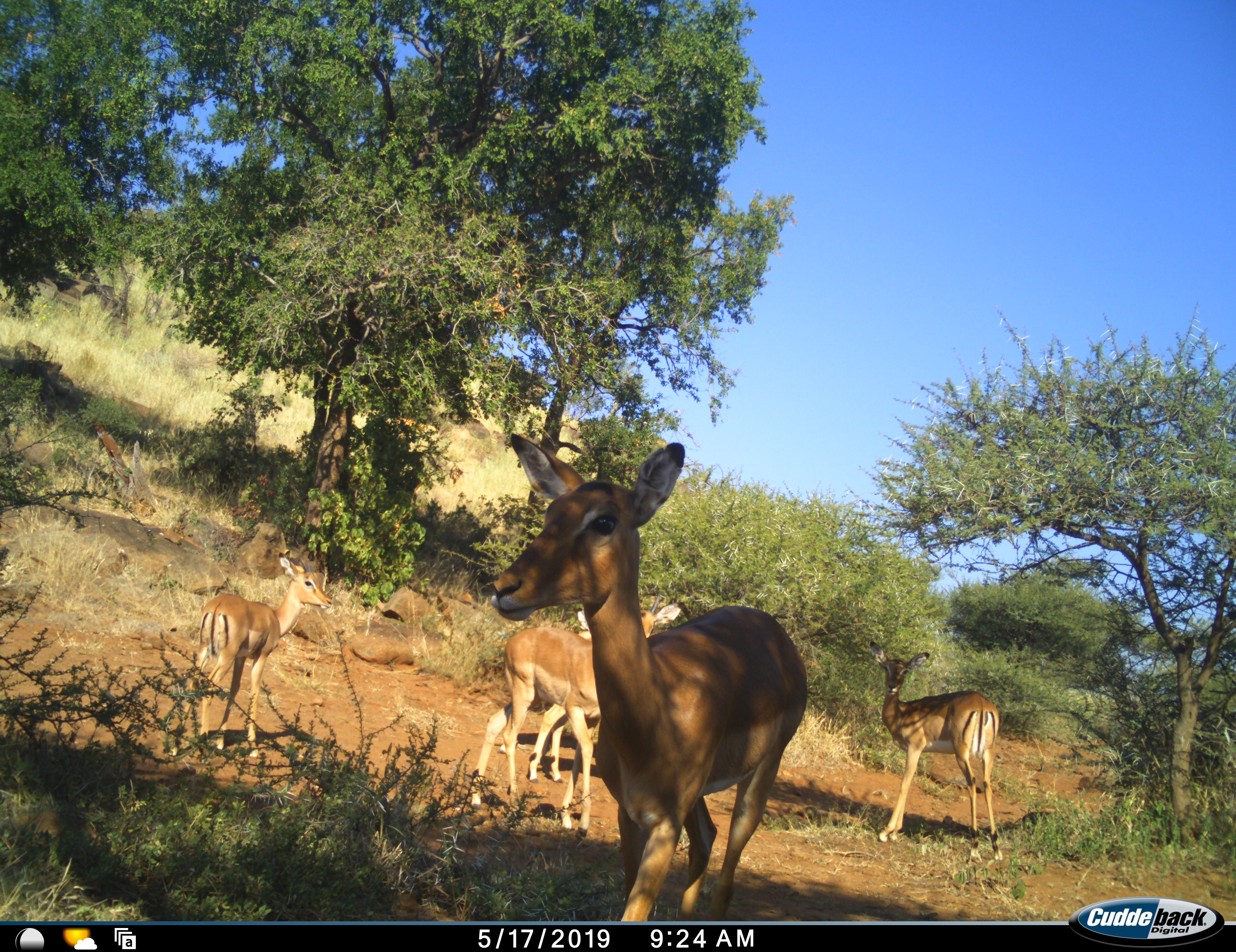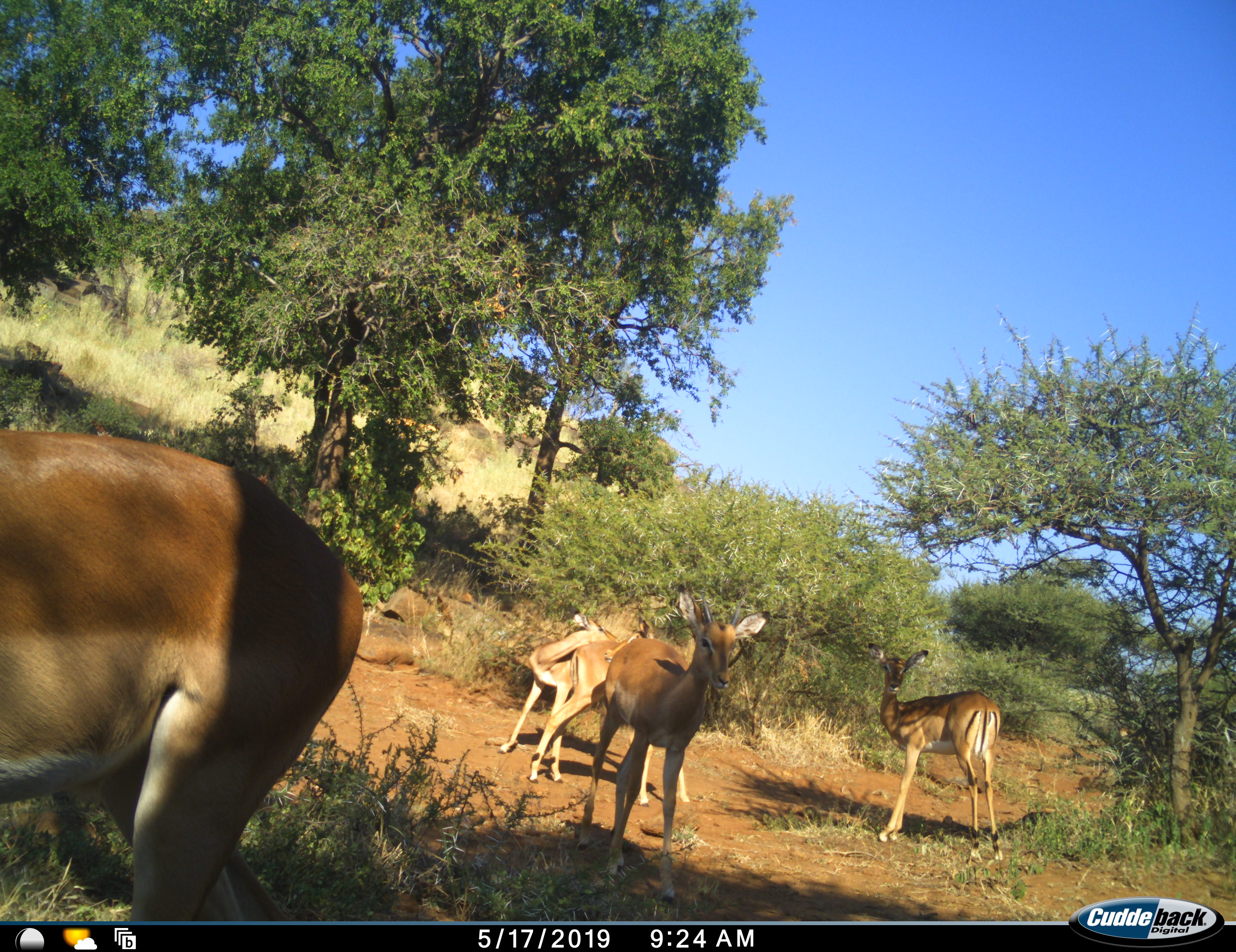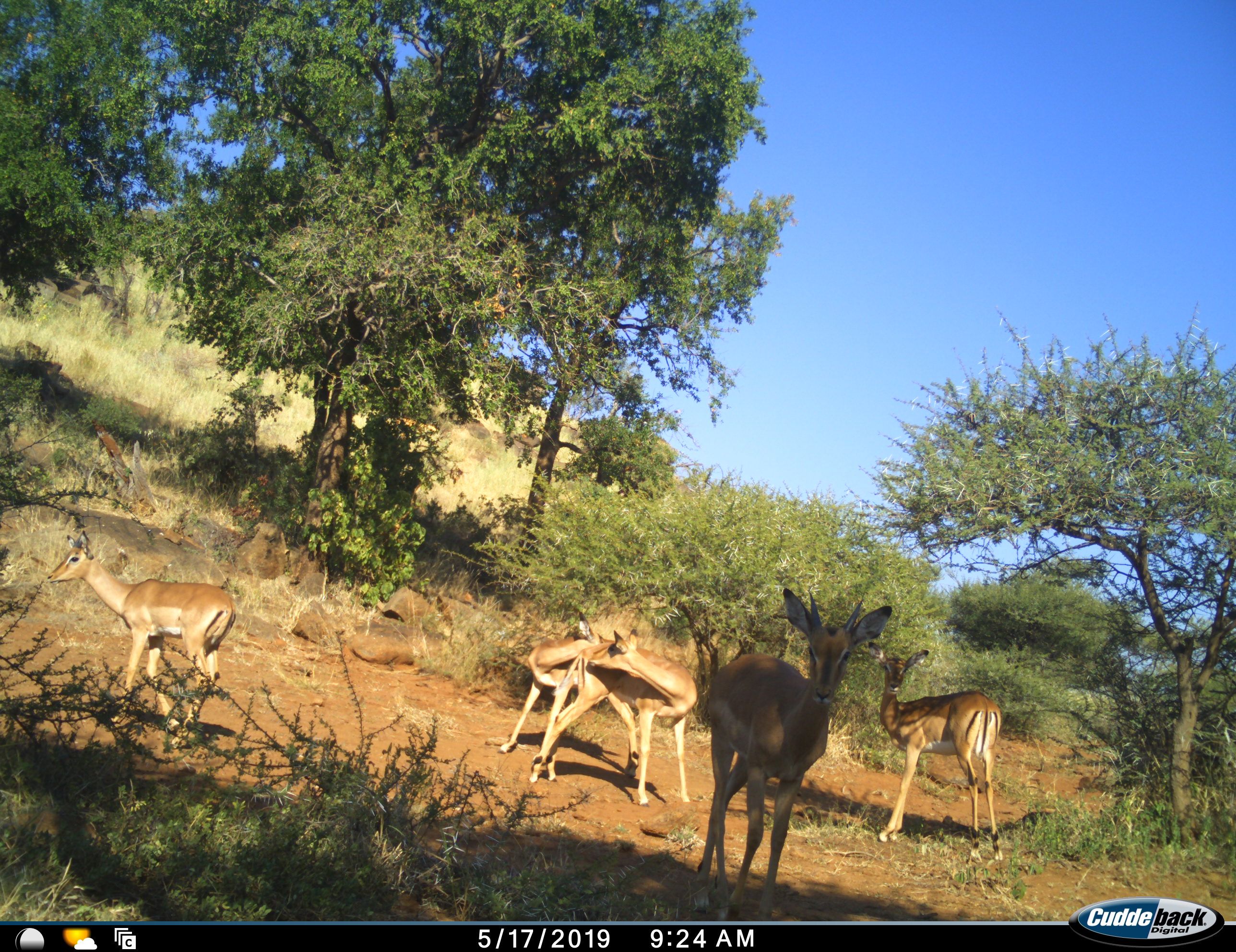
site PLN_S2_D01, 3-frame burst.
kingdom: Animalia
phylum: Chordata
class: Mammalia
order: Artiodactyla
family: Bovidae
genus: Aepyceros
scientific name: Aepyceros melampus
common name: impala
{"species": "impala (Aepyceros melampus)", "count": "5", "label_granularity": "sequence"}